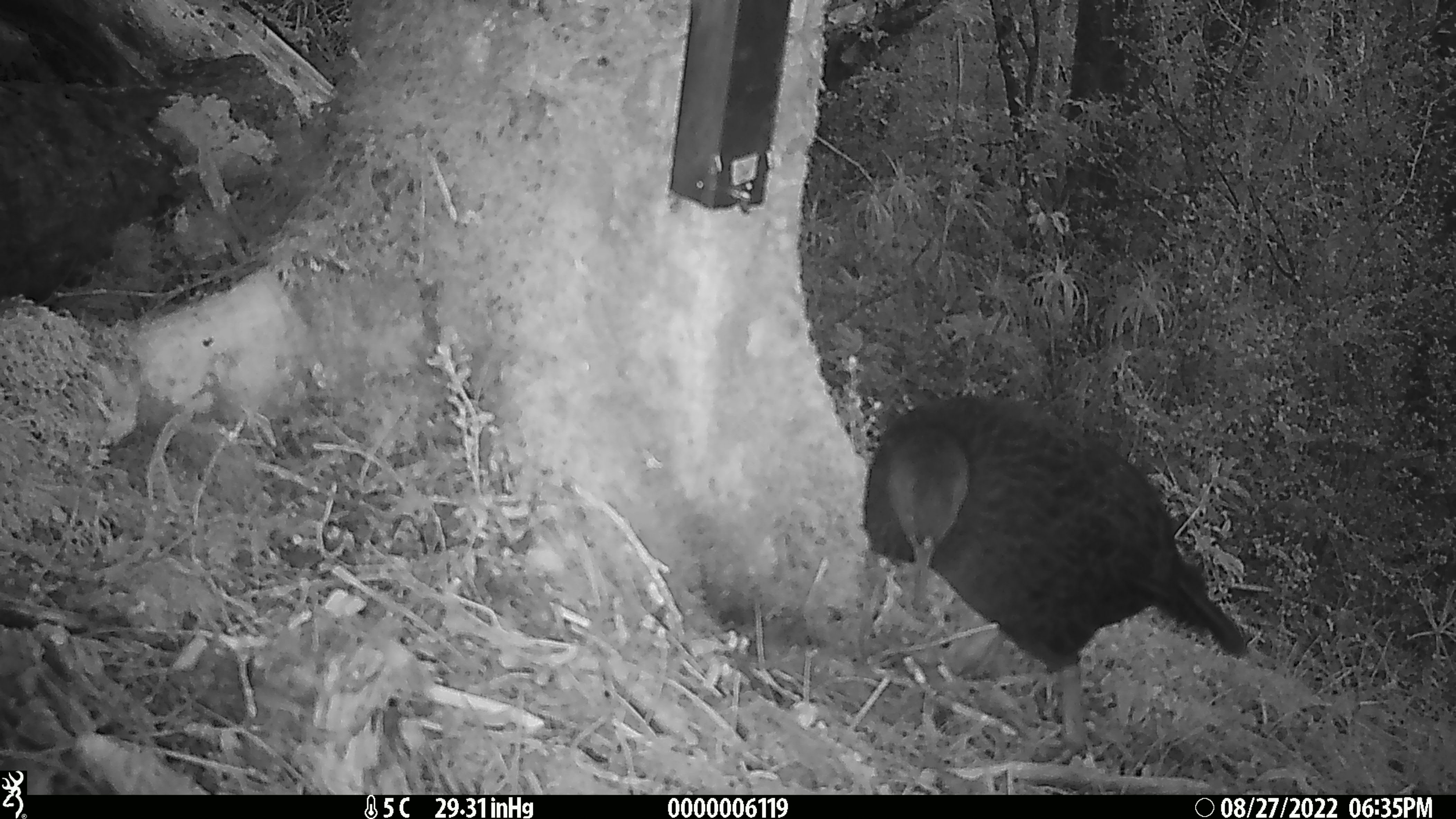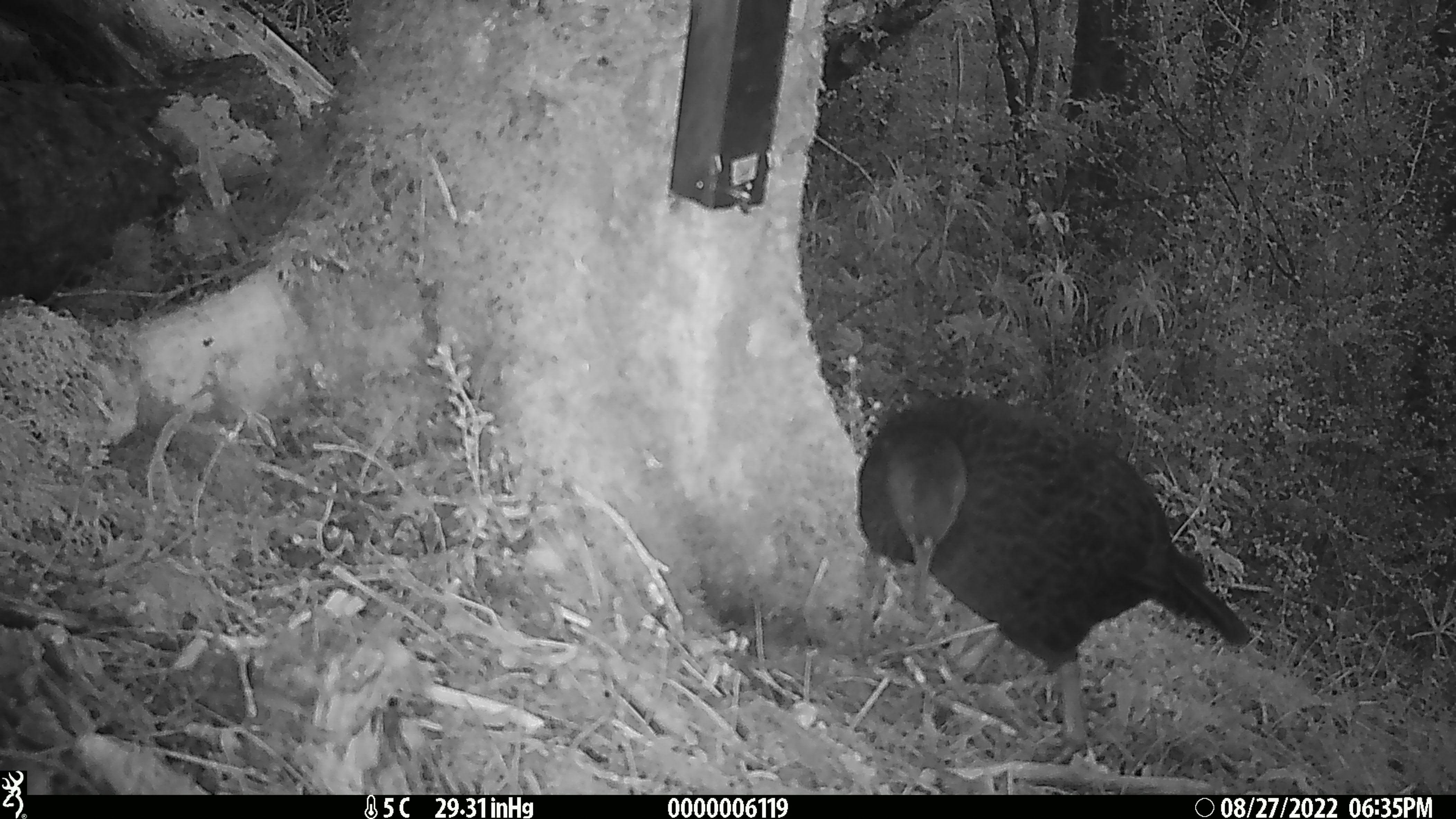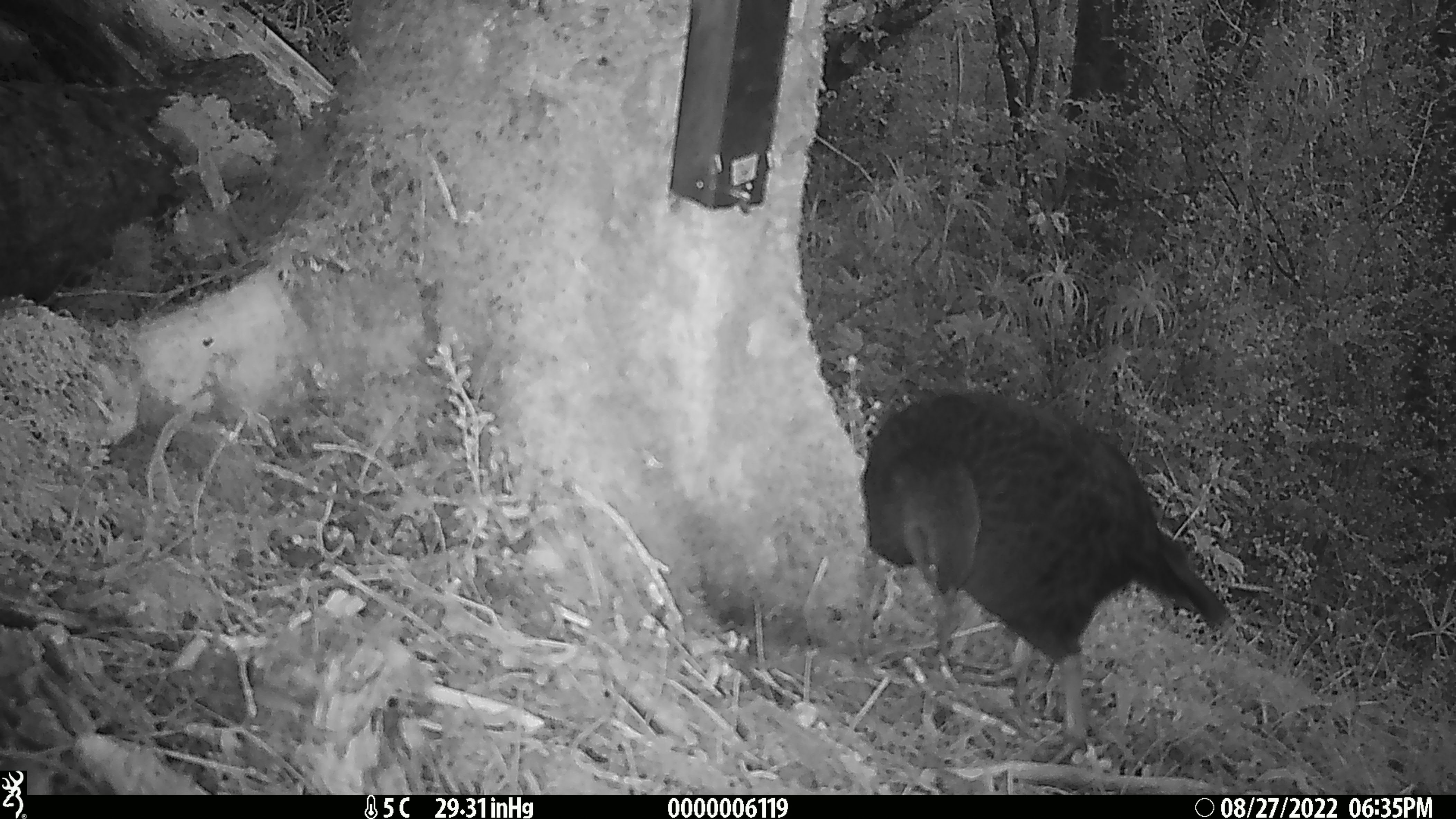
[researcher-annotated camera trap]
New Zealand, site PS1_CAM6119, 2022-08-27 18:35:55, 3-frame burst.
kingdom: Animalia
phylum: Chordata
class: Aves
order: Gruiformes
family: Rallidae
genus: Gallirallus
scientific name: Gallirallus australis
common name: weka